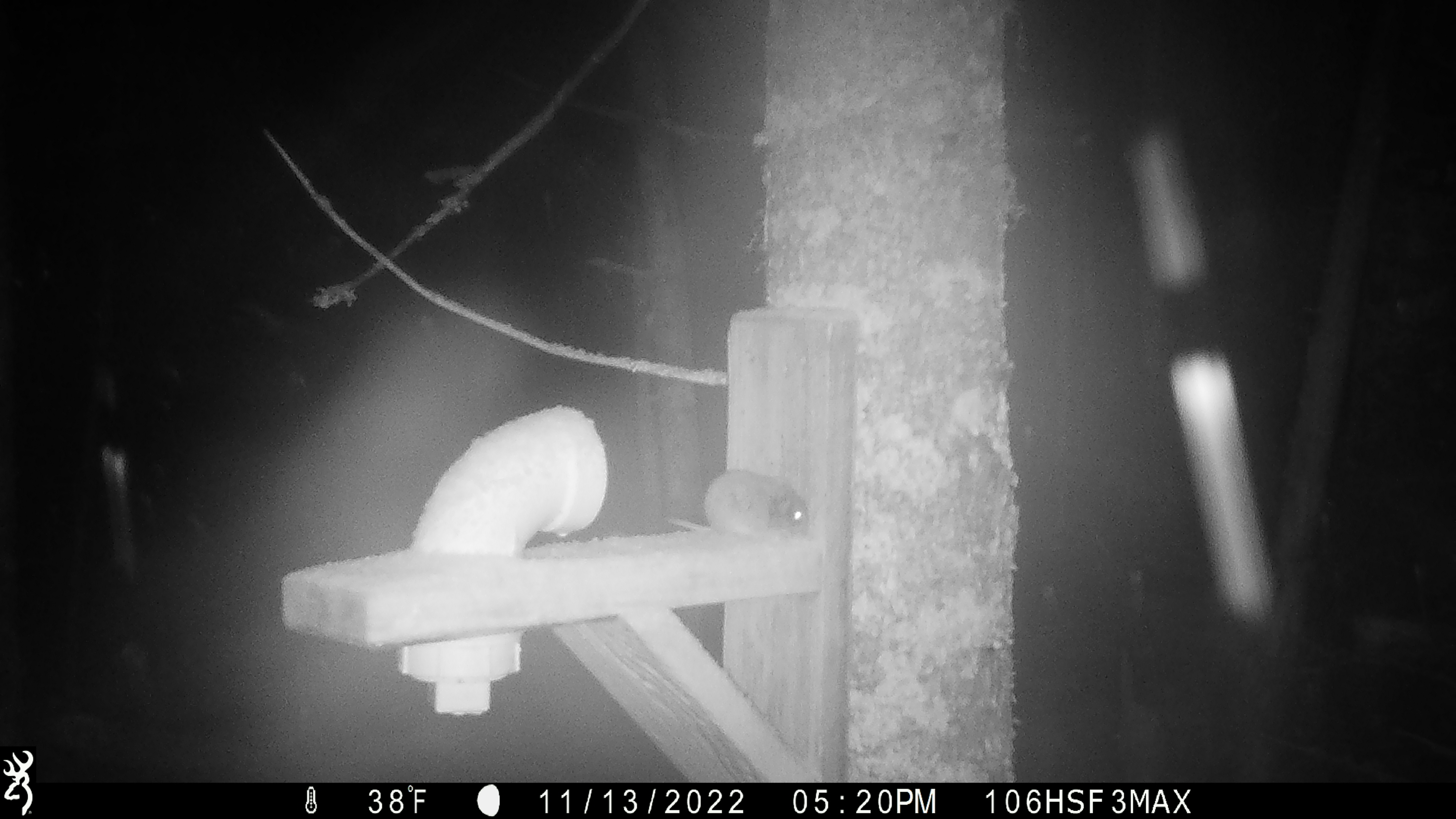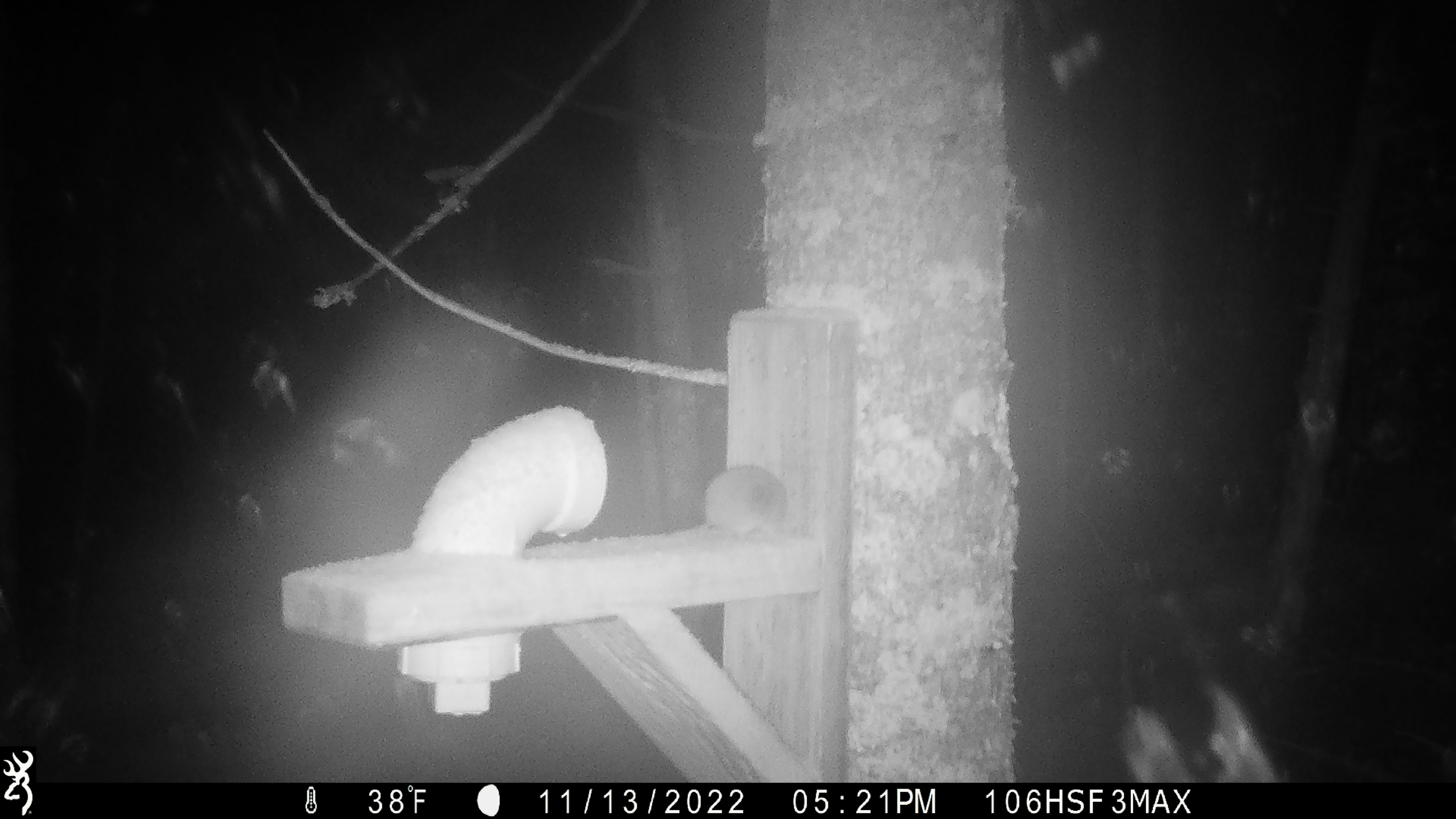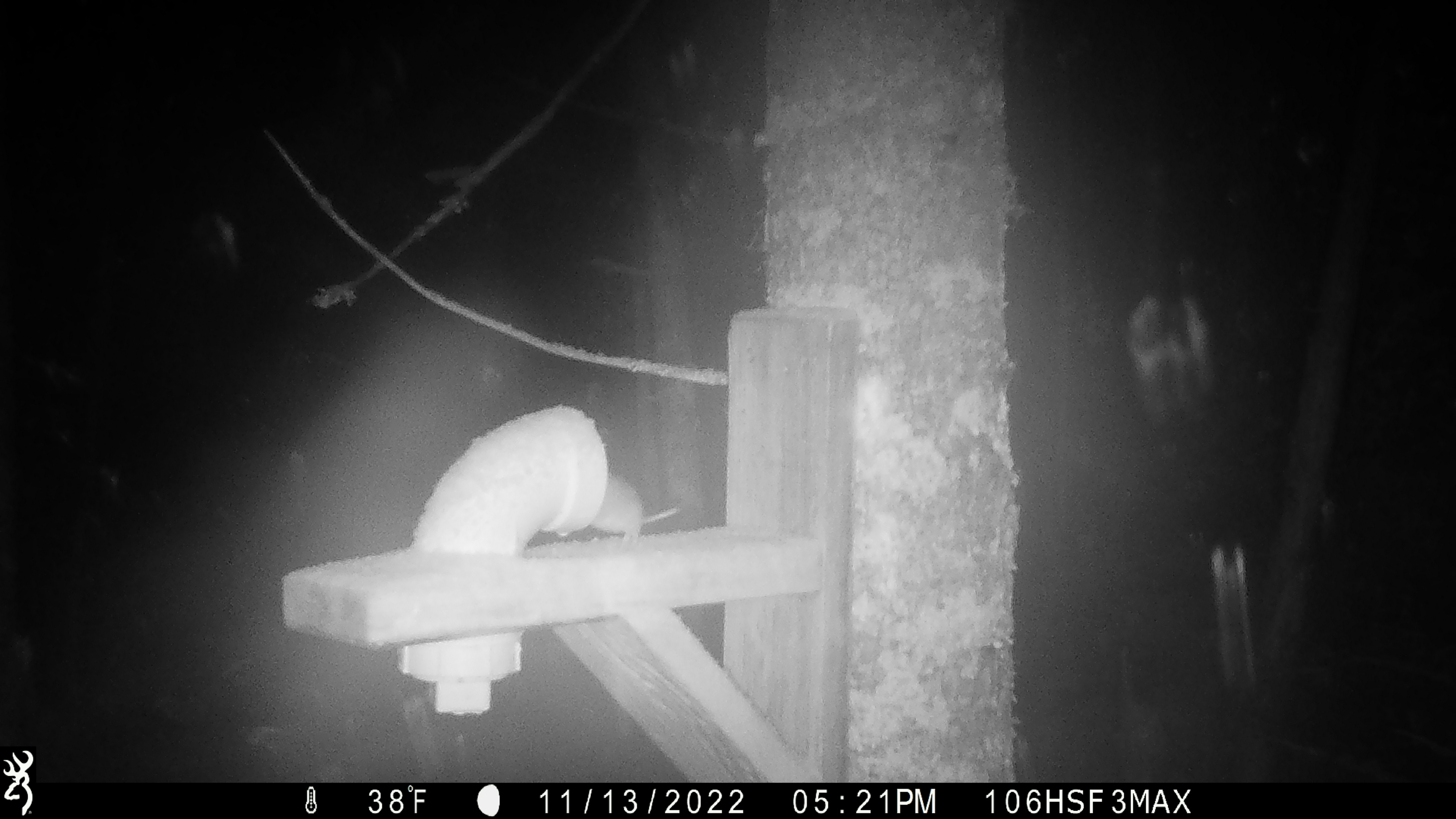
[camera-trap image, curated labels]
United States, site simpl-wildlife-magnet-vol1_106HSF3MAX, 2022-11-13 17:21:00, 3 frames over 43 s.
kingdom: Animalia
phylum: Chordata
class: Mammalia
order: Rodentia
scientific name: Rodentia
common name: mouse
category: mouse sp.